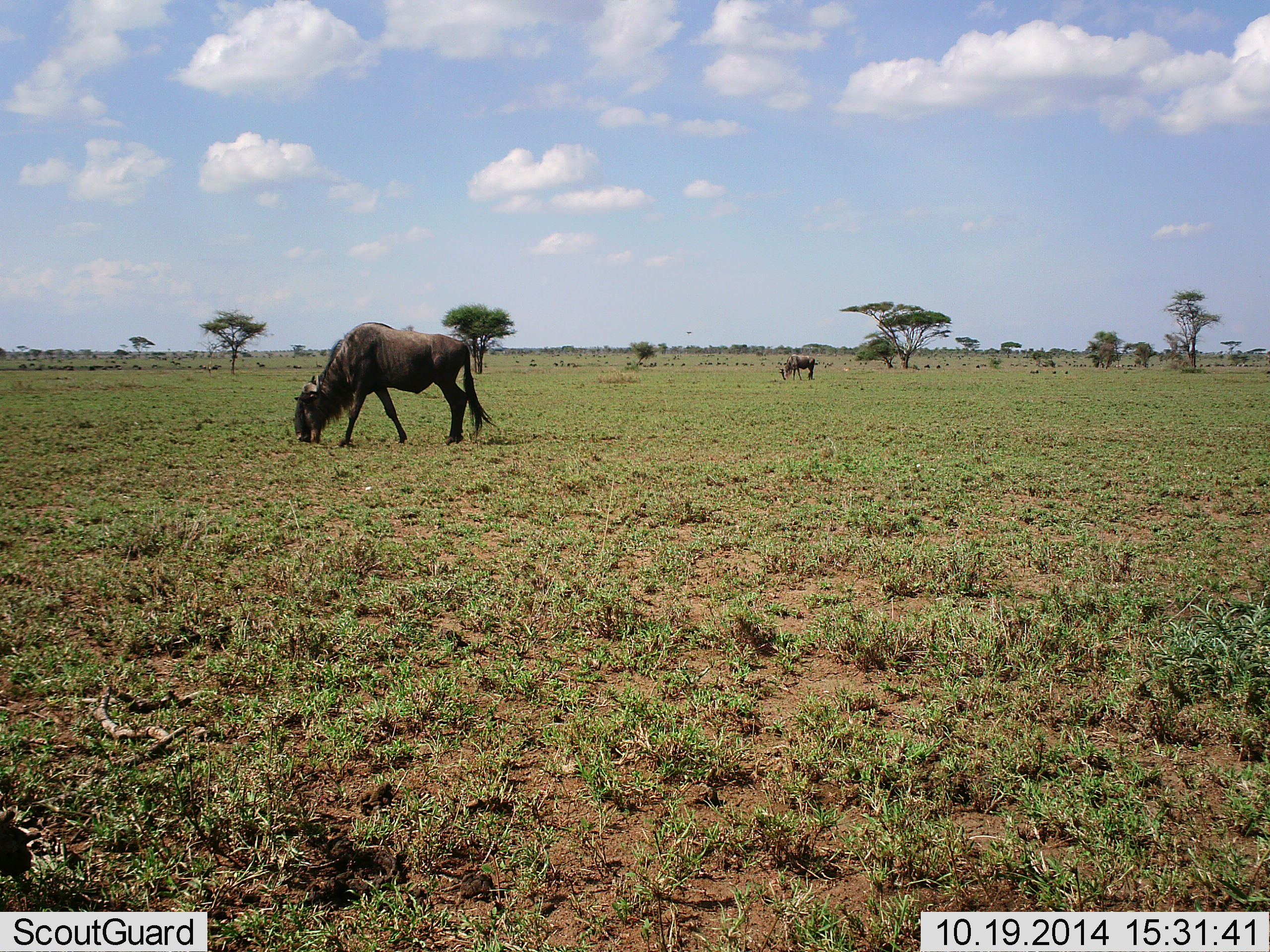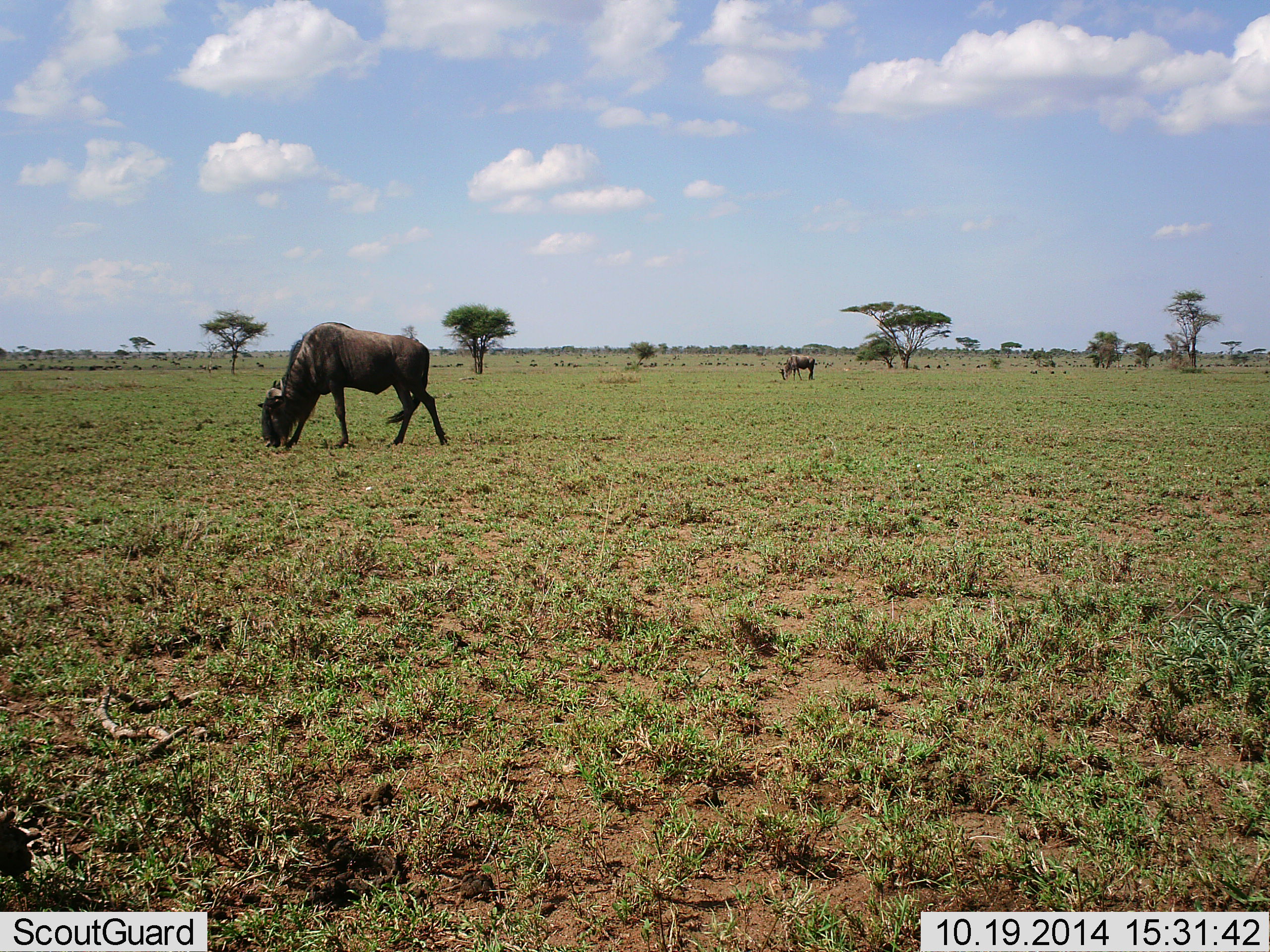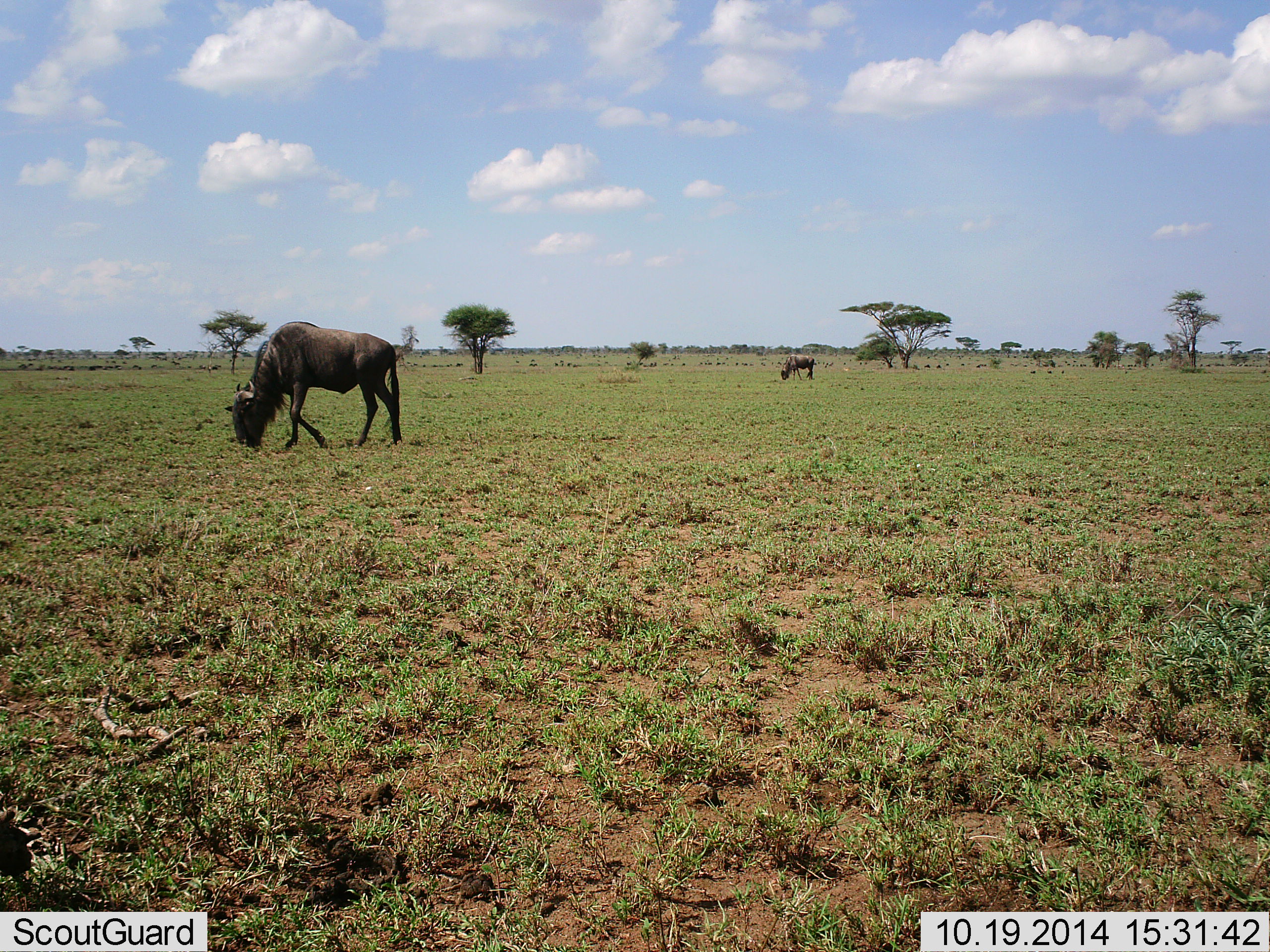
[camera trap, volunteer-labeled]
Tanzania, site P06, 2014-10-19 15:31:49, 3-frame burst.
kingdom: Animalia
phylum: Chordata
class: Mammalia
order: Artiodactyla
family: Bovidae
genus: Connochaetes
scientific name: Connochaetes taurinus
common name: blue wildebeest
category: wildebeest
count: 2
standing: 18%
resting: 0%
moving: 9%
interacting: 0%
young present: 0%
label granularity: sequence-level